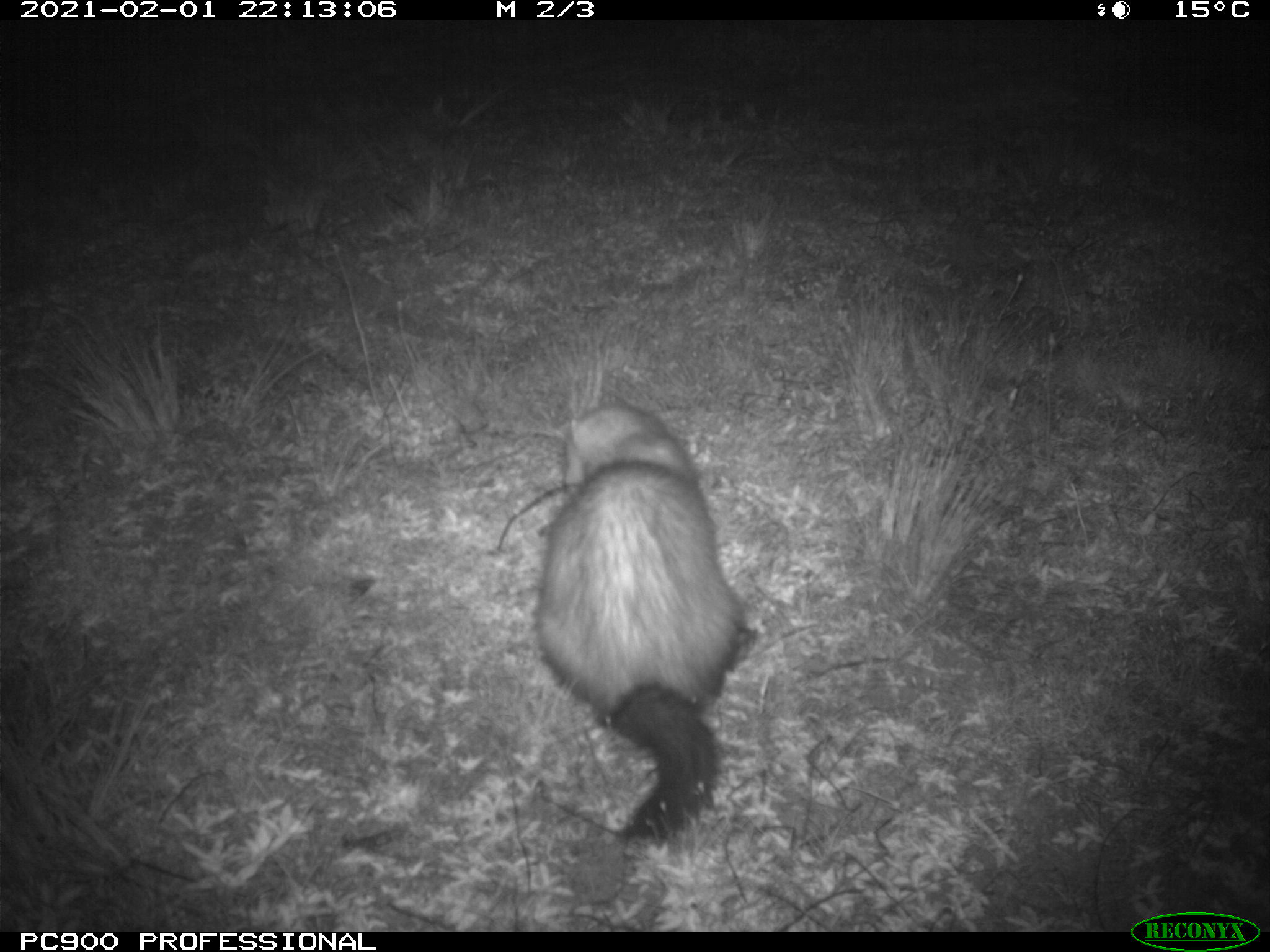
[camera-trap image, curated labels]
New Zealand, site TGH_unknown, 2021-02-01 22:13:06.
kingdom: Animalia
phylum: Chordata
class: Mammalia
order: Carnivora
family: Mustelidae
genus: Mustela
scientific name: Mustela furo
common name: ferret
Ferret (Mustela furo).